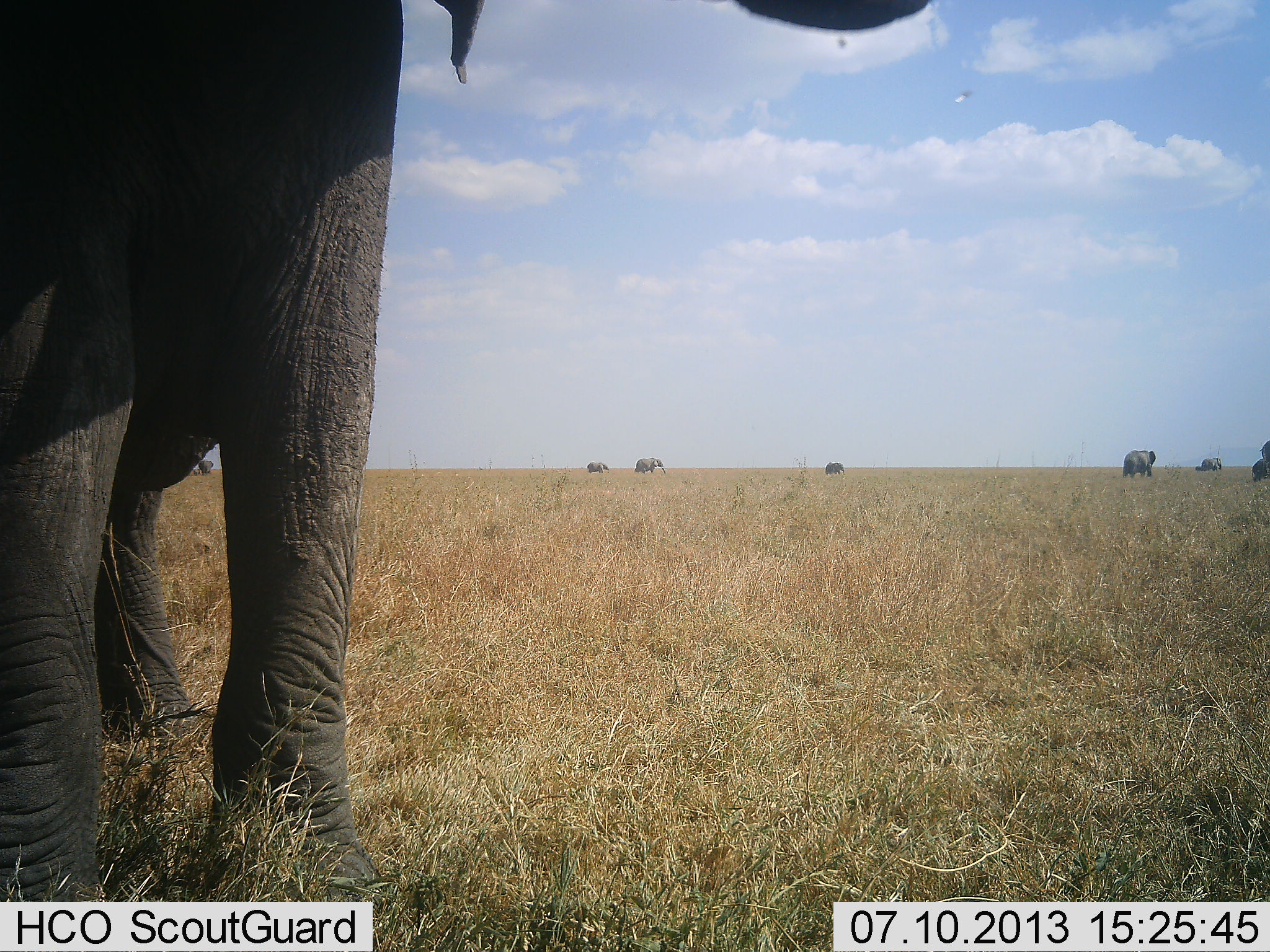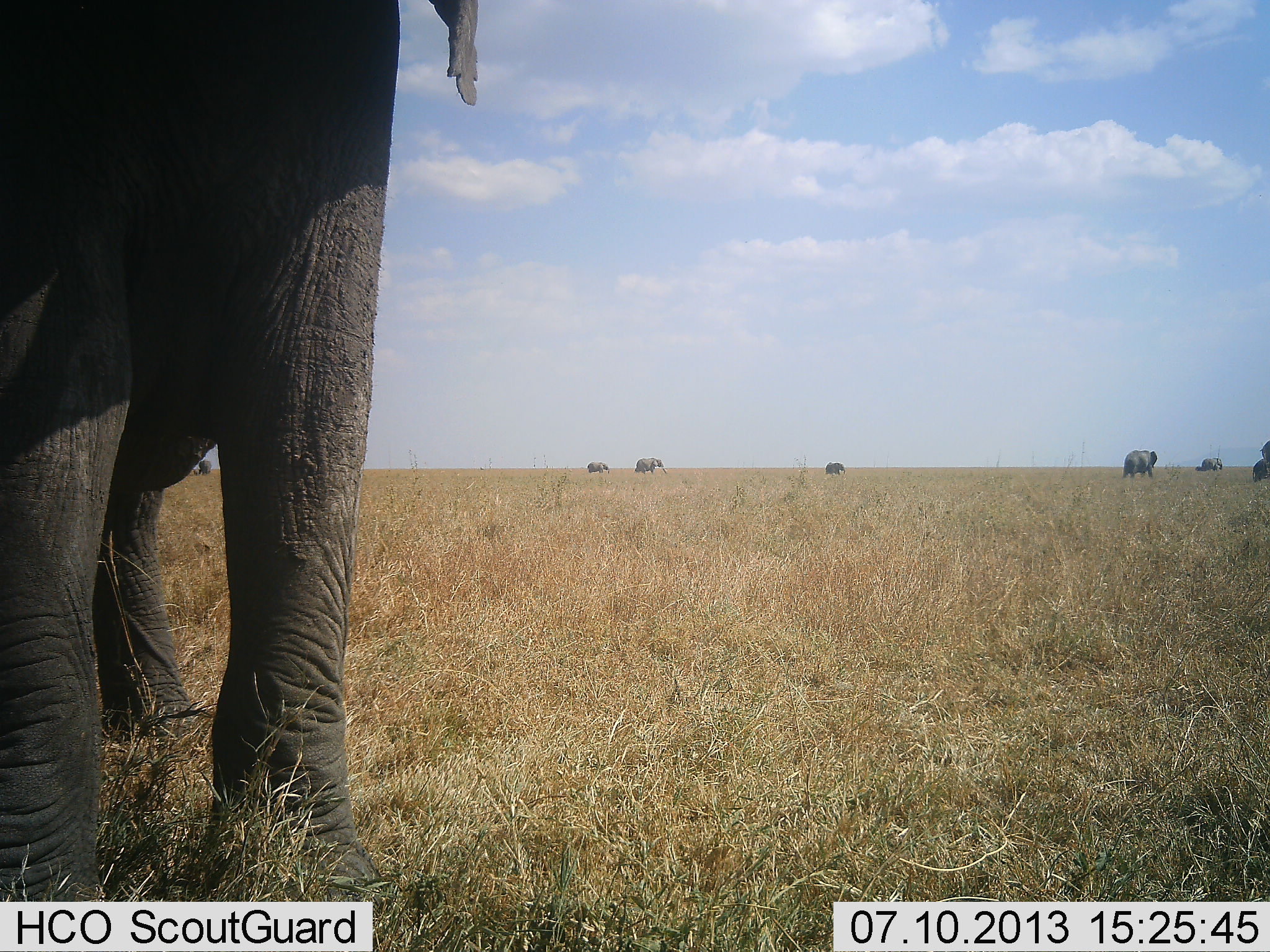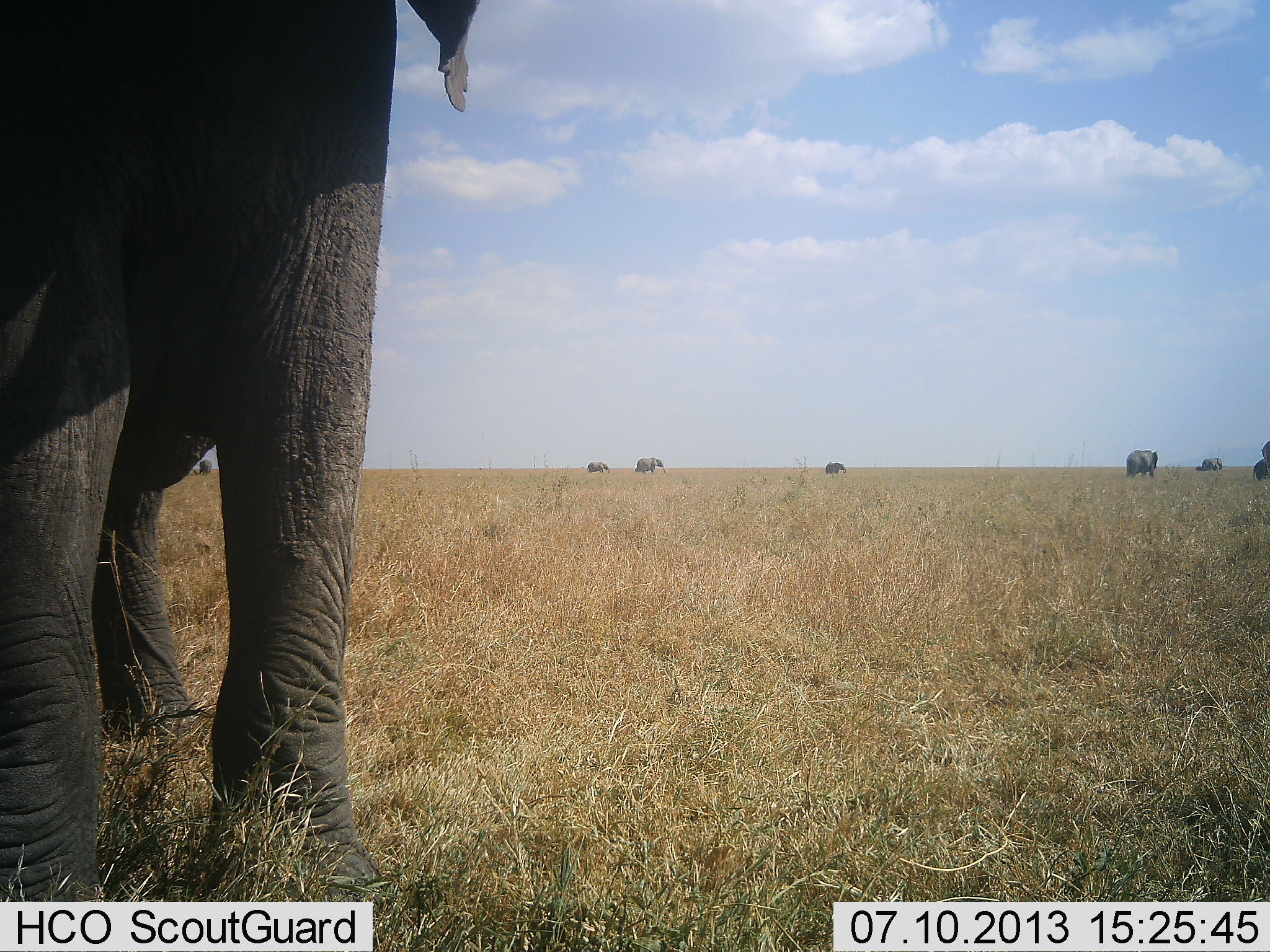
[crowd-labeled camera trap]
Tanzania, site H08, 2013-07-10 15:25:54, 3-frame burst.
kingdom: Animalia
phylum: Chordata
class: Mammalia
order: Proboscidea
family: Elephantidae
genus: Loxodonta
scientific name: Loxodonta africana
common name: african bush elephant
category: elephant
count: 8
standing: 84%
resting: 0%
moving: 48%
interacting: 0%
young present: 24%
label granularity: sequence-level